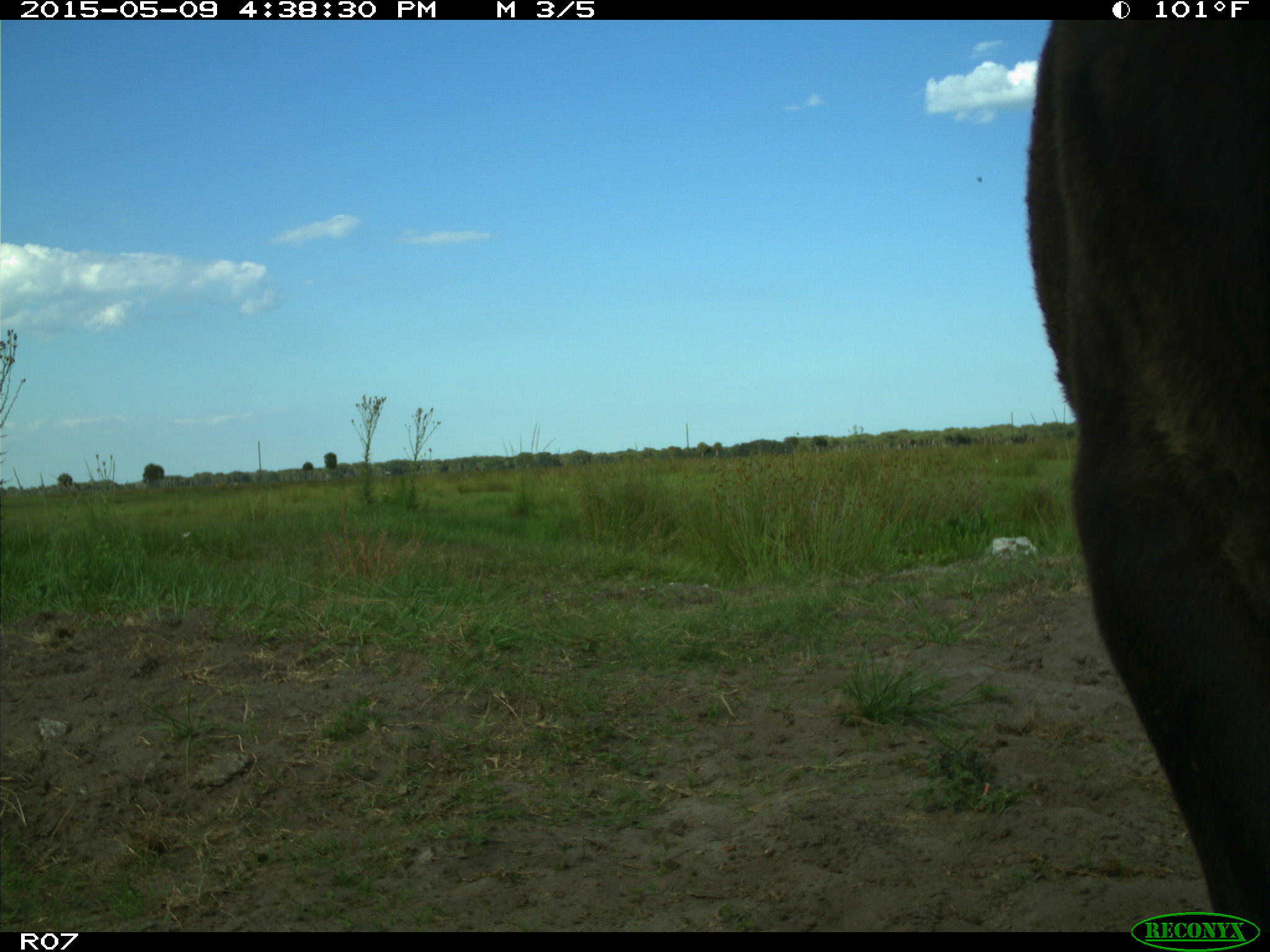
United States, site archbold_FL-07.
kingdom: Animalia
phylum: Chordata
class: Mammalia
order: Artiodactyla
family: Bovidae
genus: Bos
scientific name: Bos taurus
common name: domestic cow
Bos taurus (domestic cow).